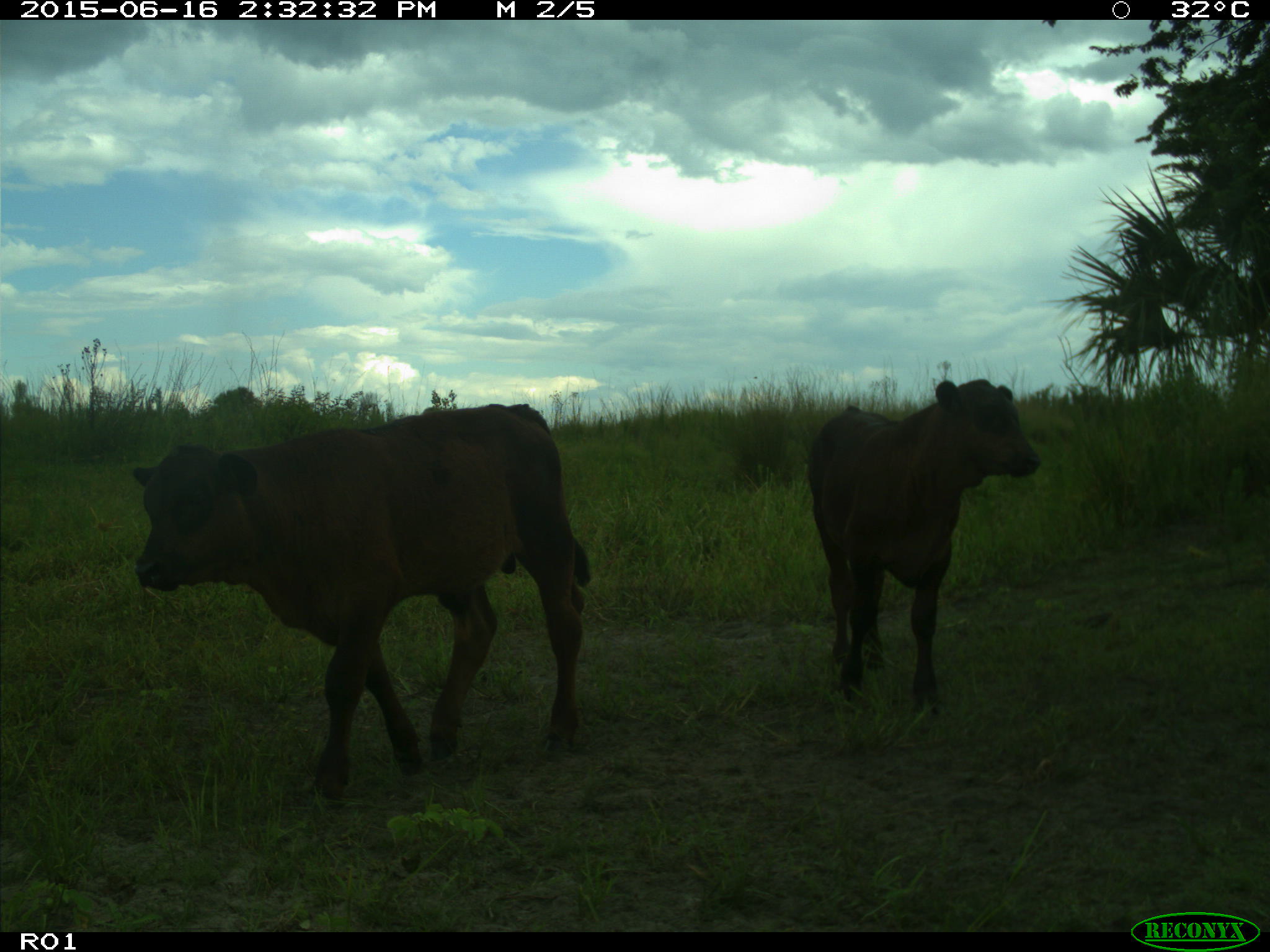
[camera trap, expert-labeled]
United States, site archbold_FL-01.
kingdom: Animalia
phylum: Chordata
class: Mammalia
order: Artiodactyla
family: Bovidae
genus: Bos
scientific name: Bos taurus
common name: domestic cow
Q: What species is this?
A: Bos taurus (domestic cow).